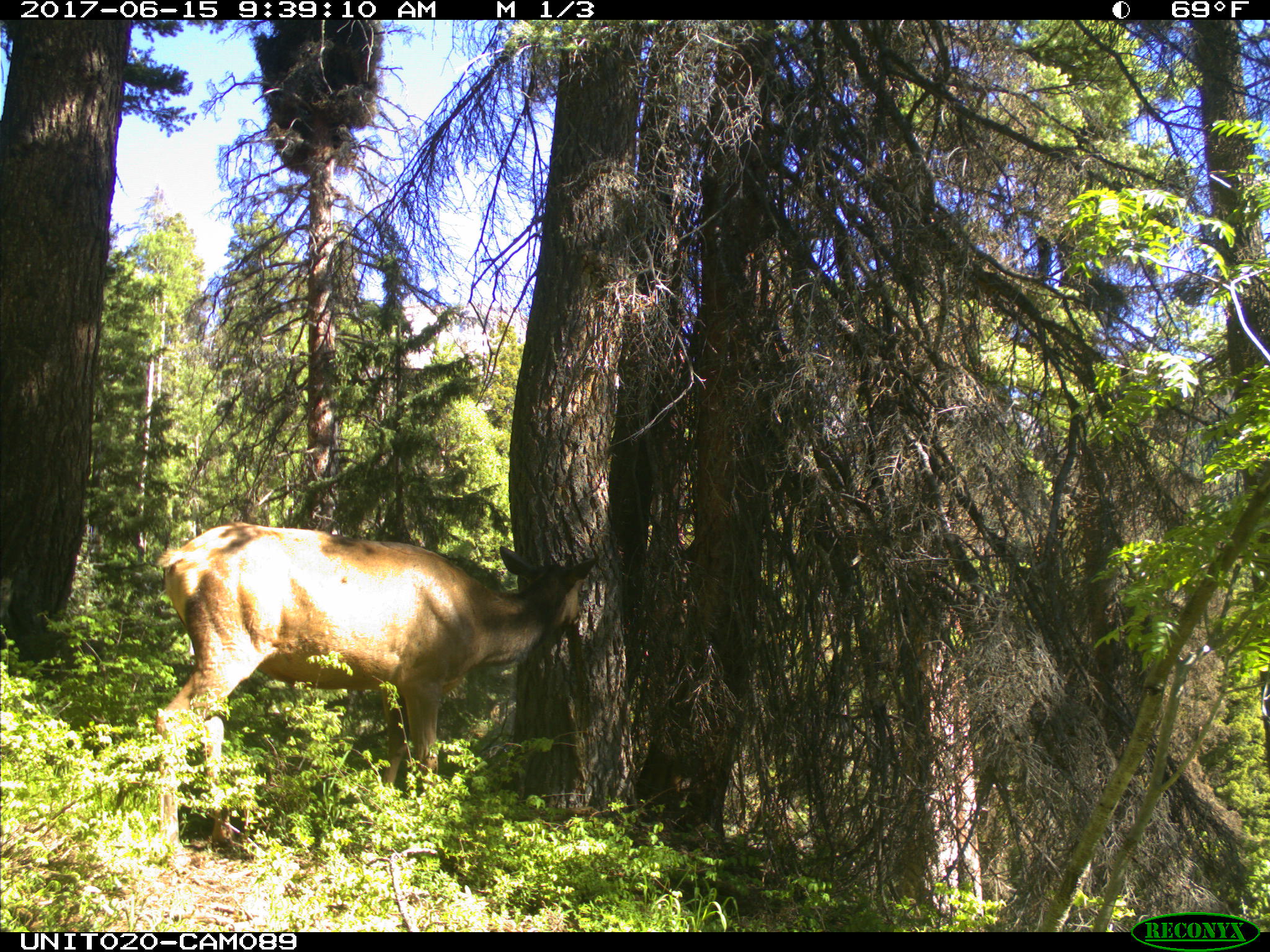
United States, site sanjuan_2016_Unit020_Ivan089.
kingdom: Animalia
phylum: Chordata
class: Mammalia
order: Artiodactyla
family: Cervidae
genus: Cervus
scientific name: Cervus elaphus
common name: red deer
Cervus elaphus (red deer).